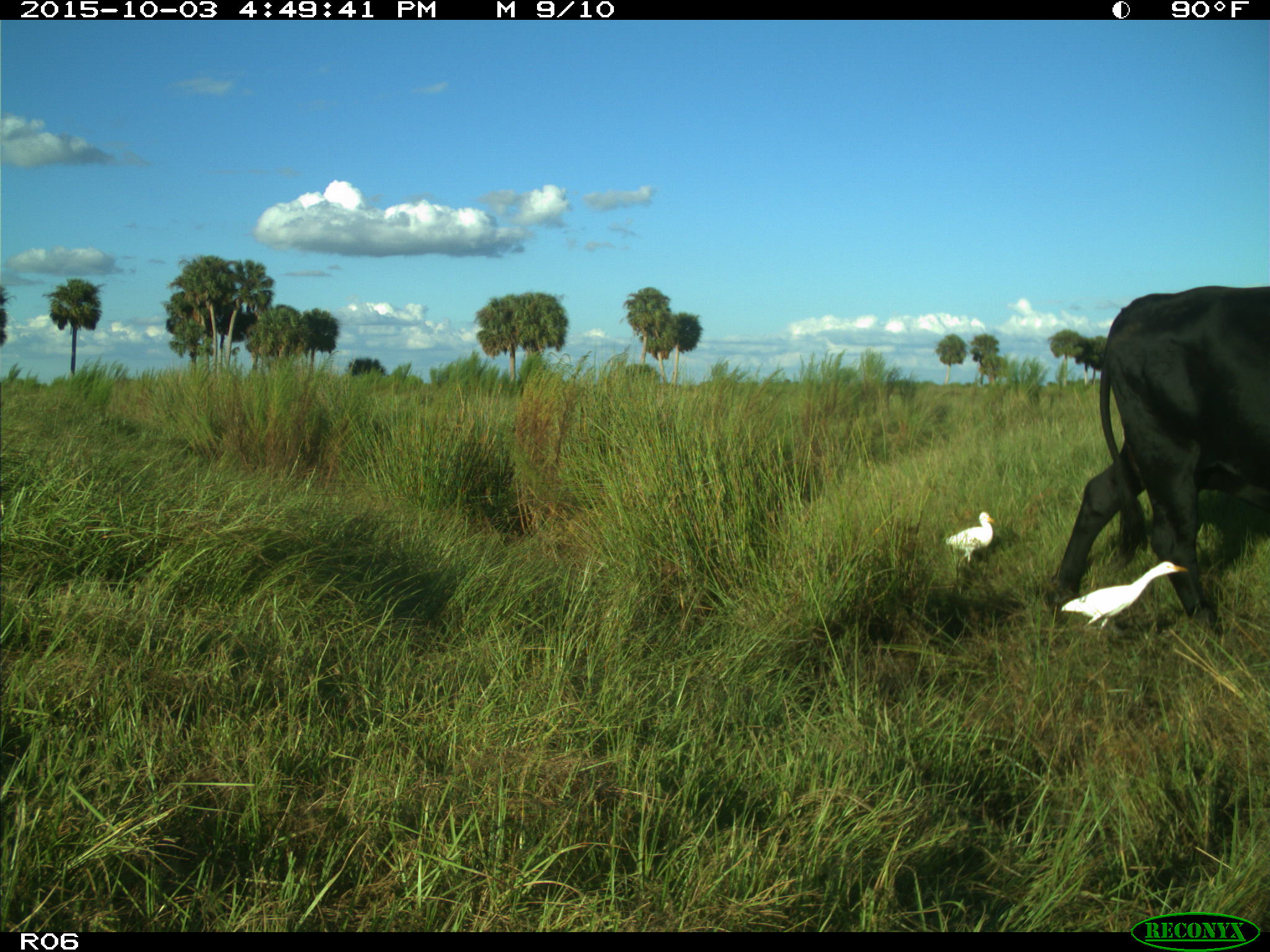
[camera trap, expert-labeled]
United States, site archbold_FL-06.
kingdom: Animalia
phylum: Chordata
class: Mammalia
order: Artiodactyla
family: Bovidae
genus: Bos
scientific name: Bos taurus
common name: domestic cow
Bos taurus (domestic cow).